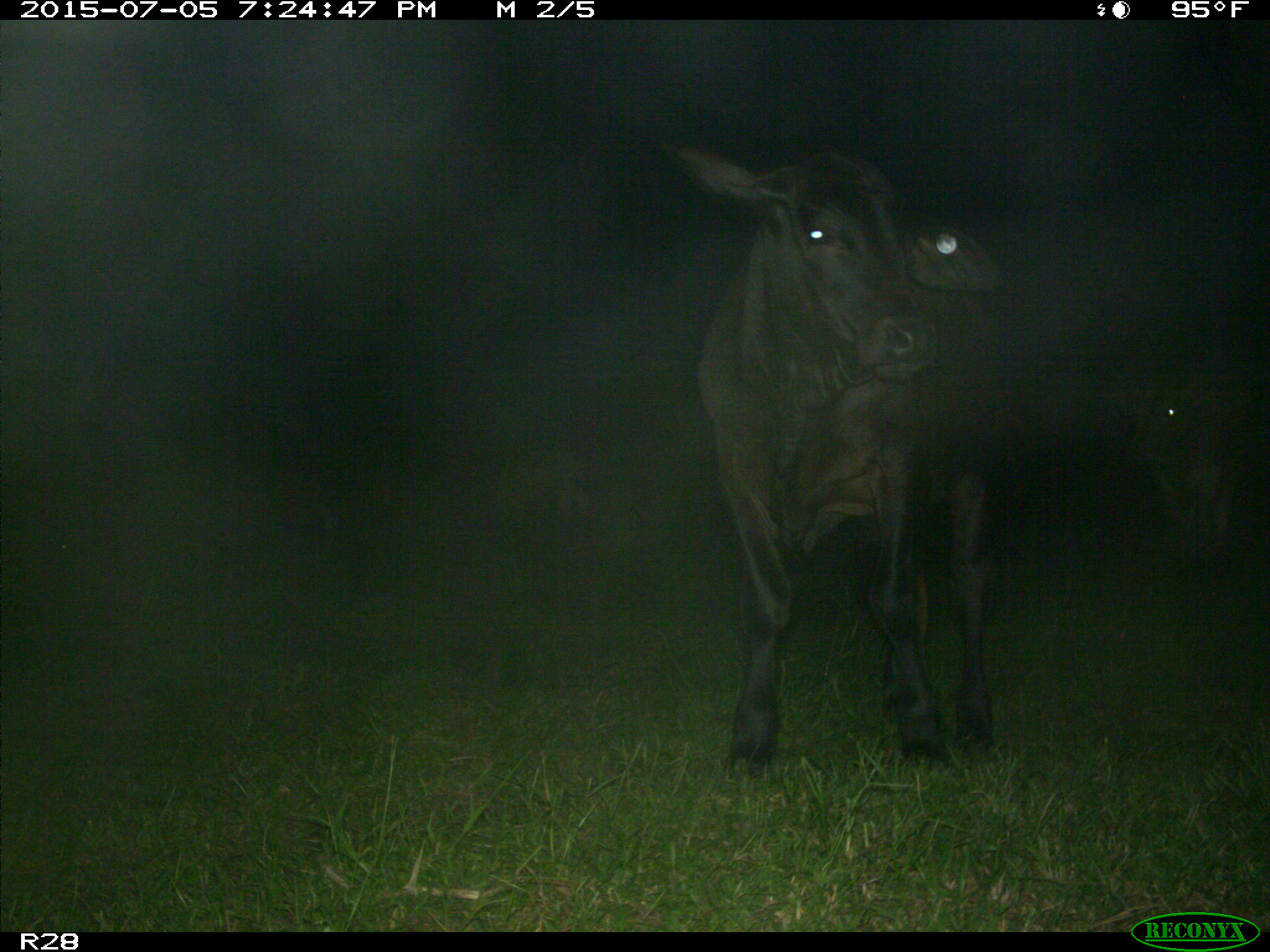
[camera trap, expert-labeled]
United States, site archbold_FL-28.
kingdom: Animalia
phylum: Chordata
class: Mammalia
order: Artiodactyla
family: Bovidae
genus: Bos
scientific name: Bos taurus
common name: domestic cow